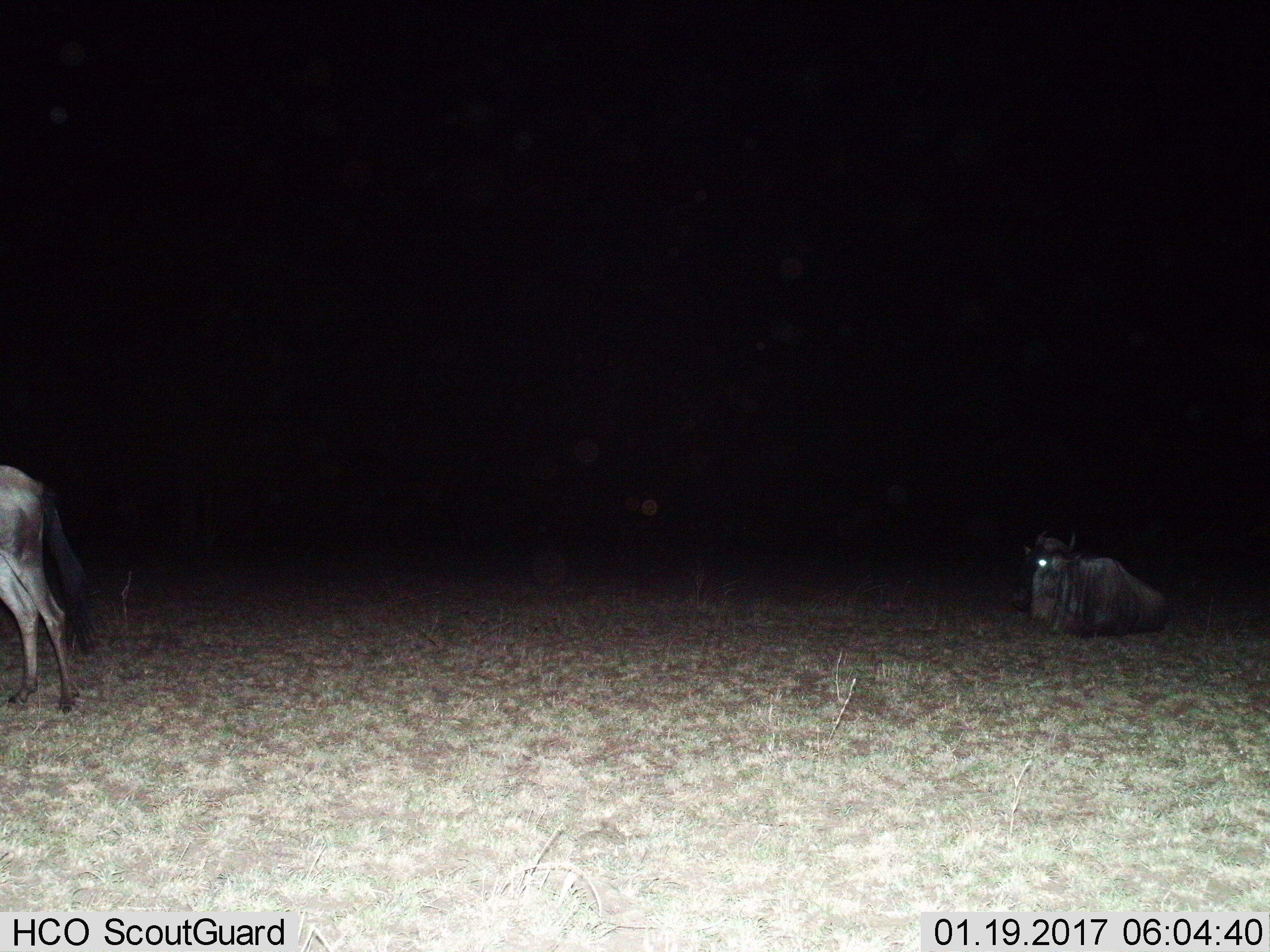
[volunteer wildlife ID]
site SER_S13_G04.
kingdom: Animalia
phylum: Chordata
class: Mammalia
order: Artiodactyla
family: Bovidae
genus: Connochaetes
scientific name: Connochaetes taurinus taurinus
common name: blue wildebeest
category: wildebeestblue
Wildebeestblue (blue wildebeest) (Connochaetes taurinus taurinus), count 2. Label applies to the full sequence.